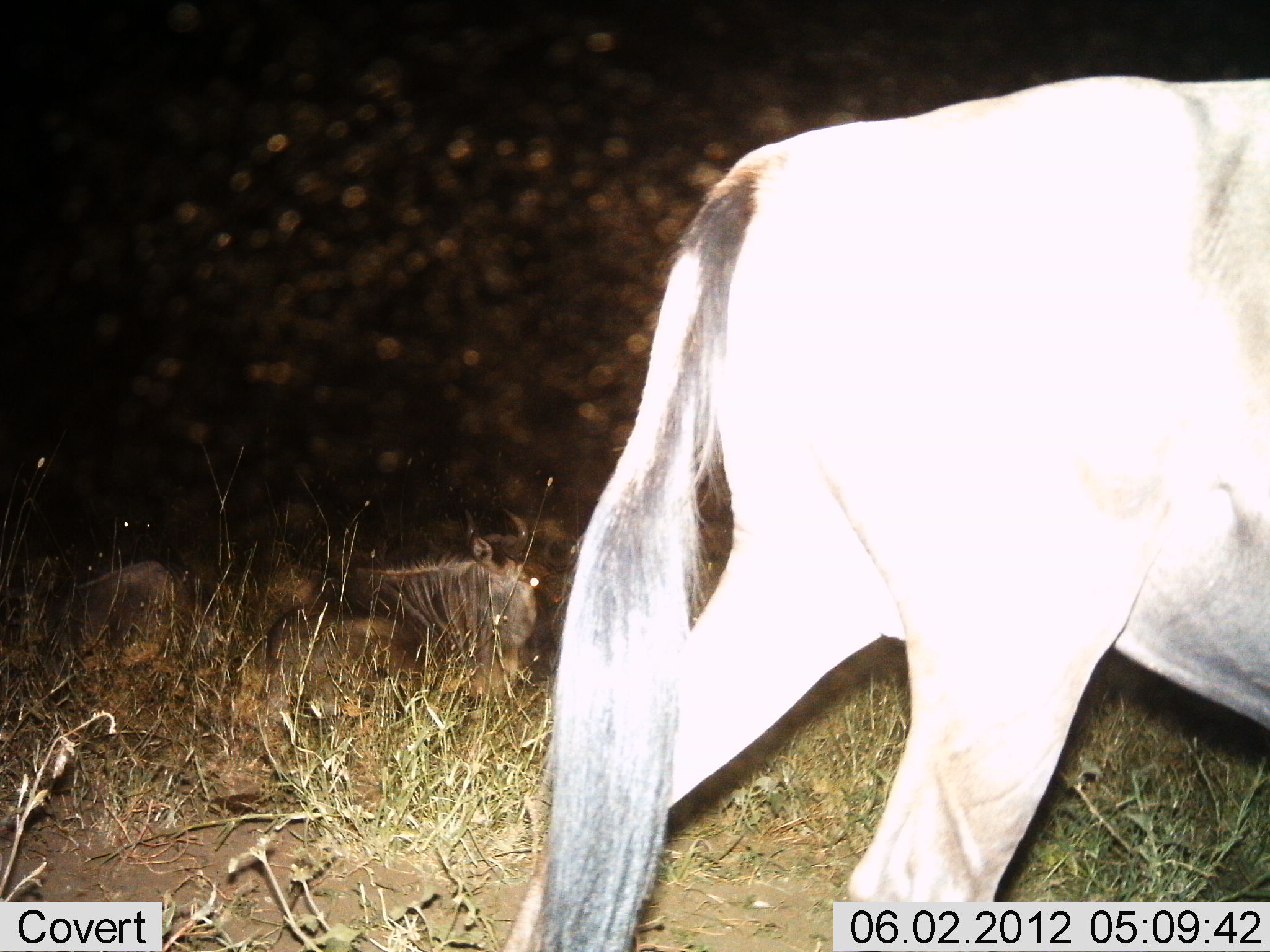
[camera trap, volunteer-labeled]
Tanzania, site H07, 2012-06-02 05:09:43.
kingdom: Animalia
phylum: Chordata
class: Mammalia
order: Artiodactyla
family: Bovidae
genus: Connochaetes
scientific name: Connochaetes taurinus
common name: blue wildebeest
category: wildebeest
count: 3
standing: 70%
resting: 50%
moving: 30%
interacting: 0%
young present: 0%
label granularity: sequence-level